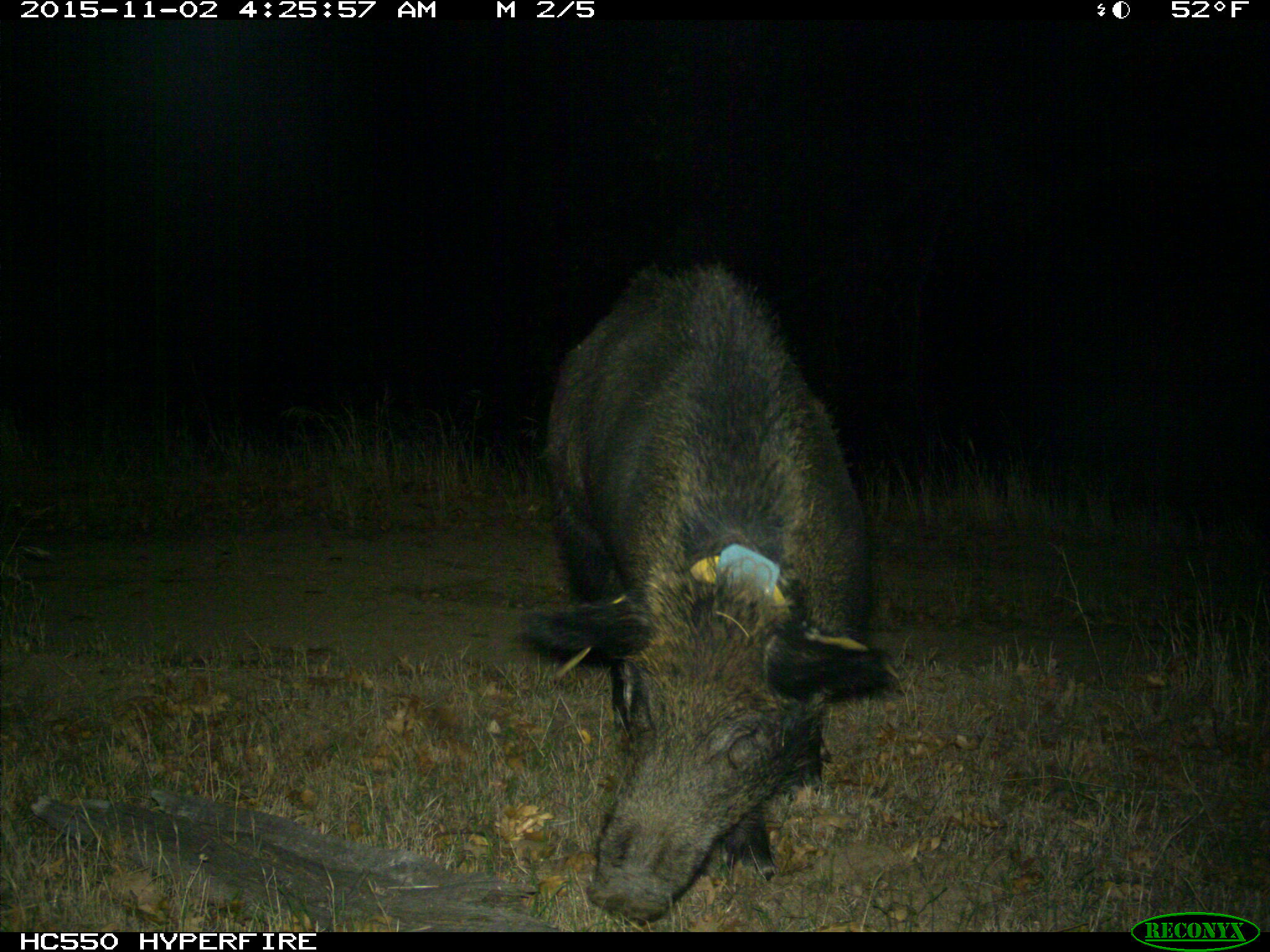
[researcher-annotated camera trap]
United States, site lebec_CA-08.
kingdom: Animalia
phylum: Chordata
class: Mammalia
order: Artiodactyla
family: Suidae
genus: Sus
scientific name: Sus scrofa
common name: wild boar